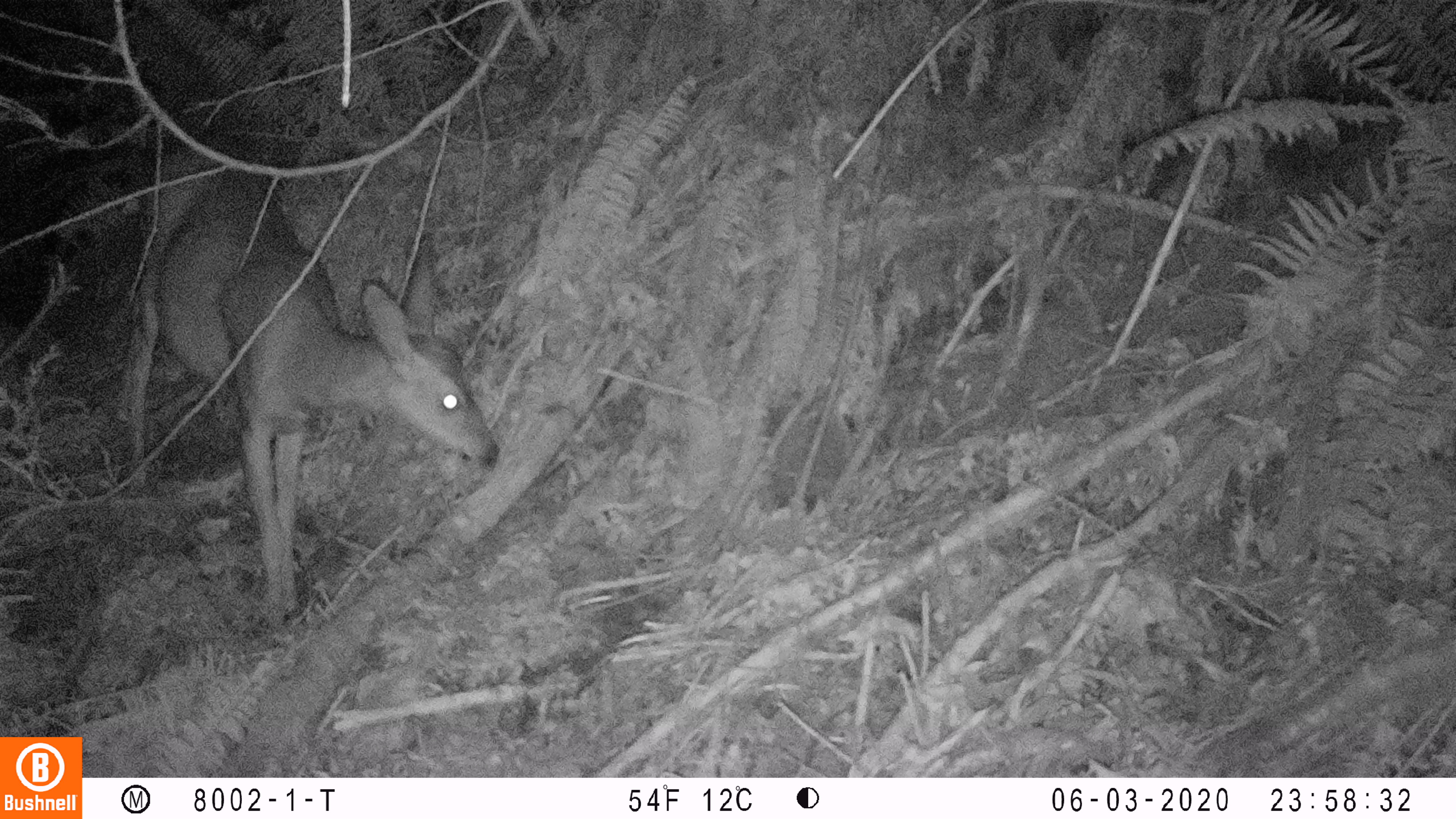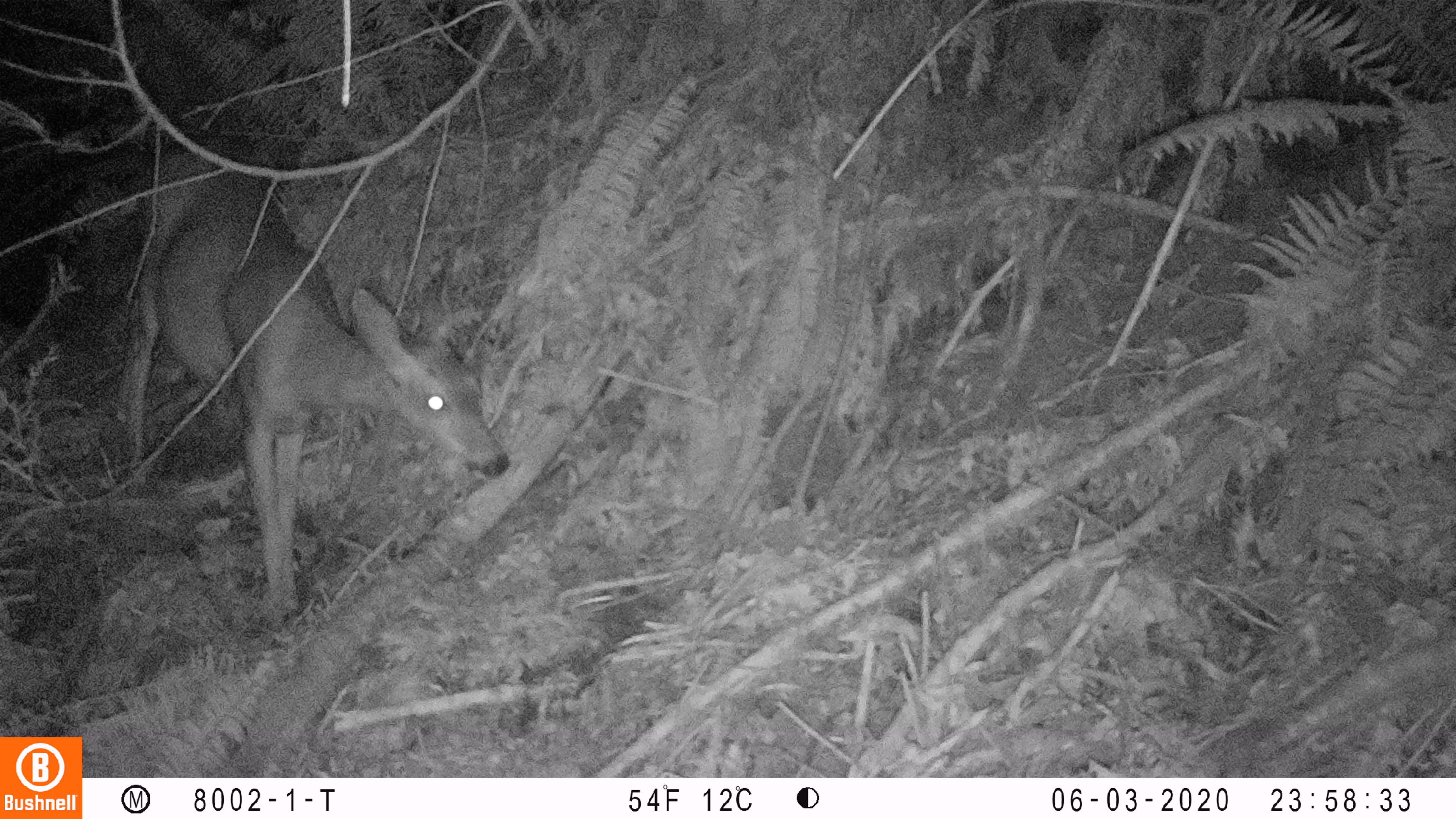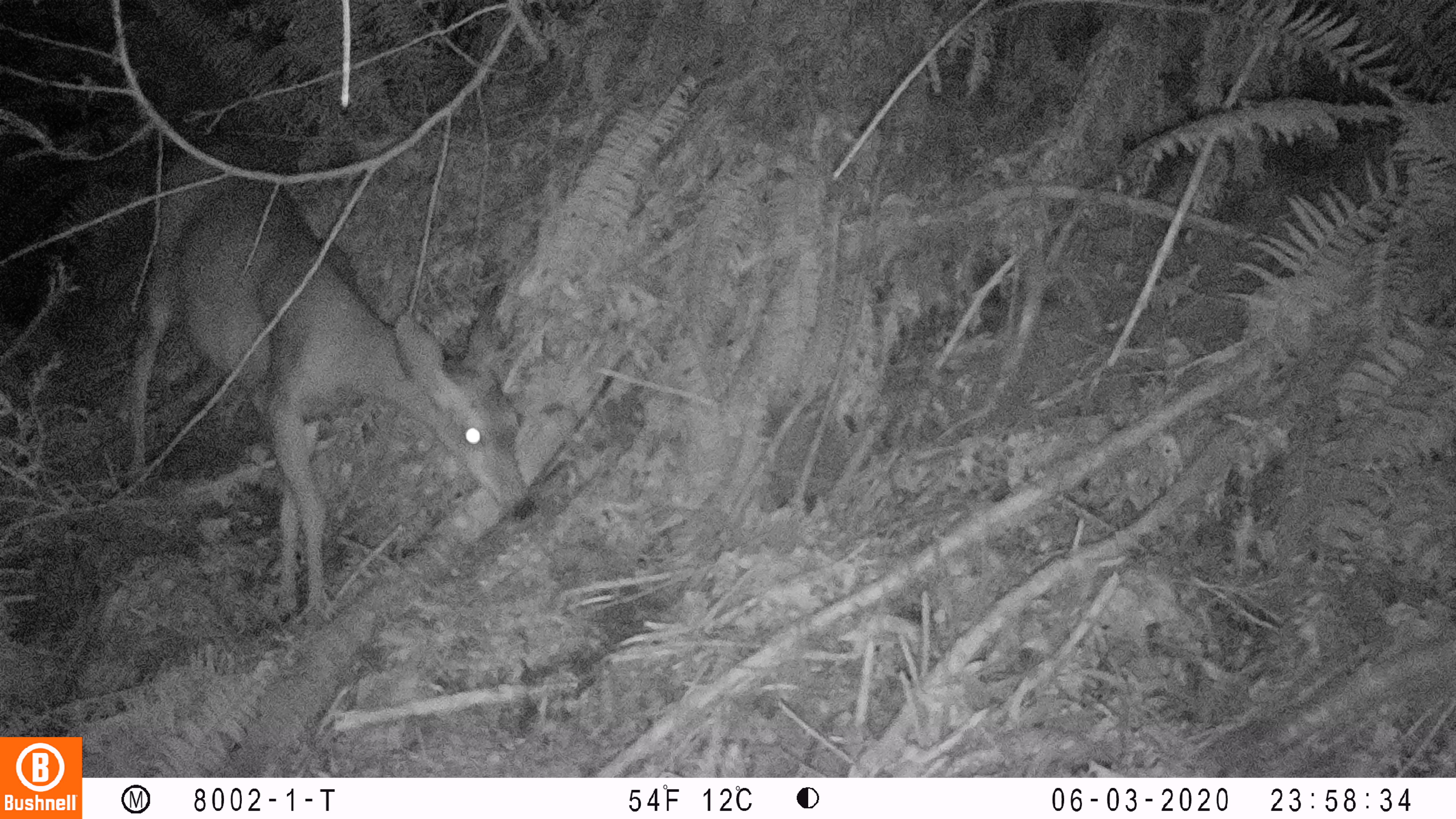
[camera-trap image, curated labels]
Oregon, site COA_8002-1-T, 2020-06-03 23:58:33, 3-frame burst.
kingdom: Animalia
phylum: Chordata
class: Mammalia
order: Artiodactyla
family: Cervidae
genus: Odocoileus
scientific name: Odocoileus hemionus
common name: black-tailed deer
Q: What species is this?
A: Black-tailed deer (Odocoileus hemionus).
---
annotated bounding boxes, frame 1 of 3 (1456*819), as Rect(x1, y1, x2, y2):
black-tailed deer: Rect(124, 133, 505, 628)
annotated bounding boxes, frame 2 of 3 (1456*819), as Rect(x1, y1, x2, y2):
black-tailed deer: Rect(112, 129, 518, 618)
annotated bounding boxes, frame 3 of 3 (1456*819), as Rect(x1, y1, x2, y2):
black-tailed deer: Rect(122, 139, 548, 620)